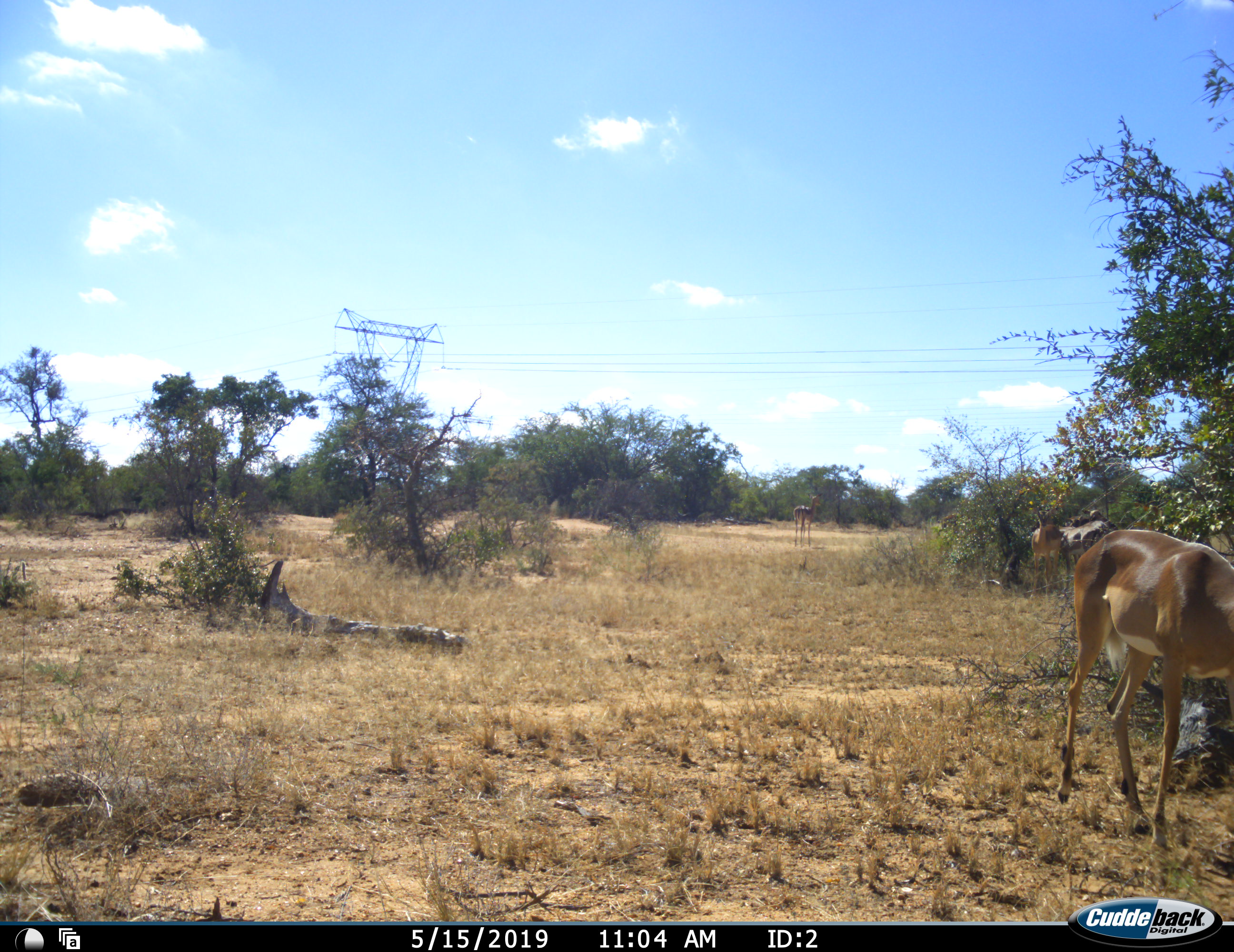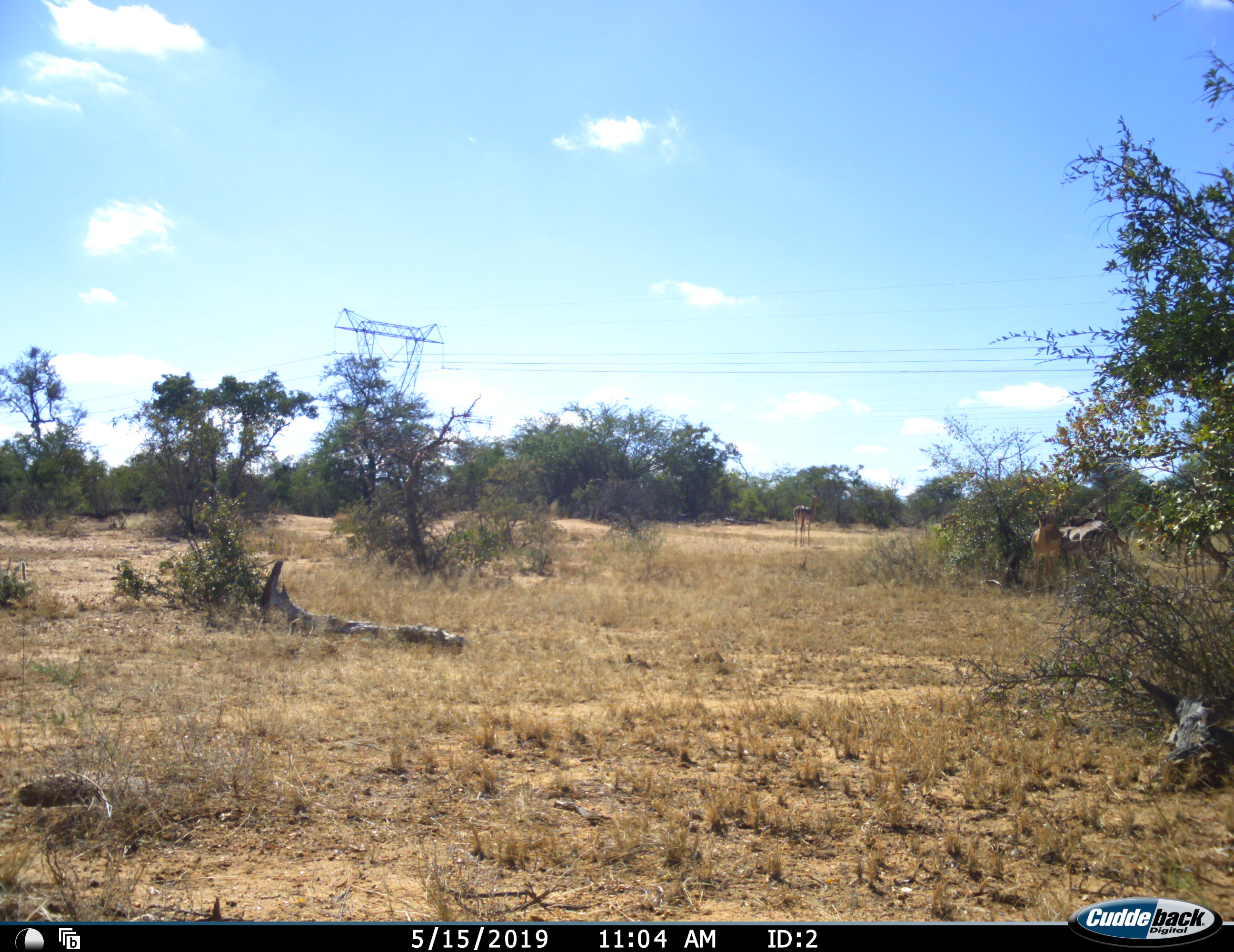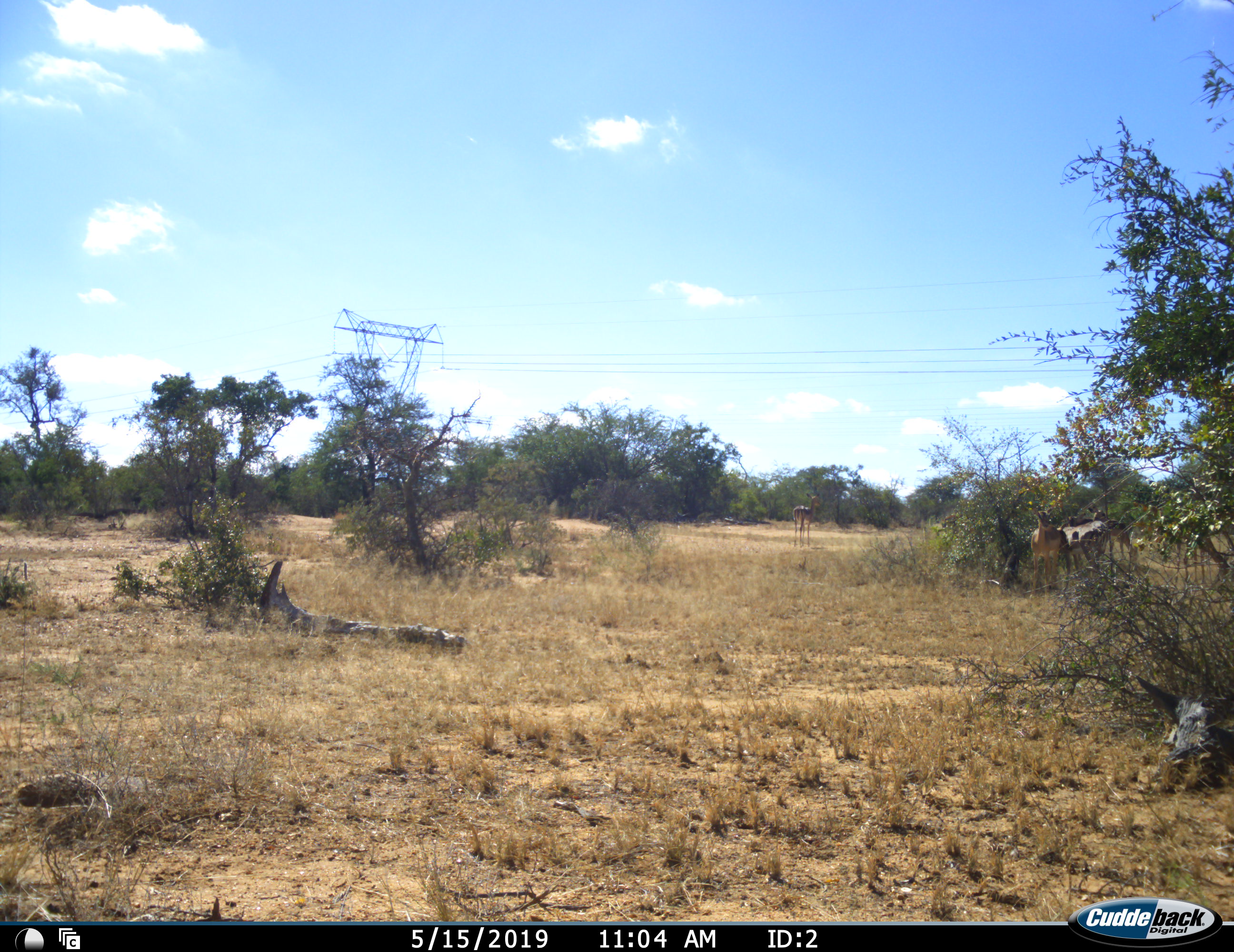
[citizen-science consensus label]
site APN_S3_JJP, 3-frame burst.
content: unidentified animal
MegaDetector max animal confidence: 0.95